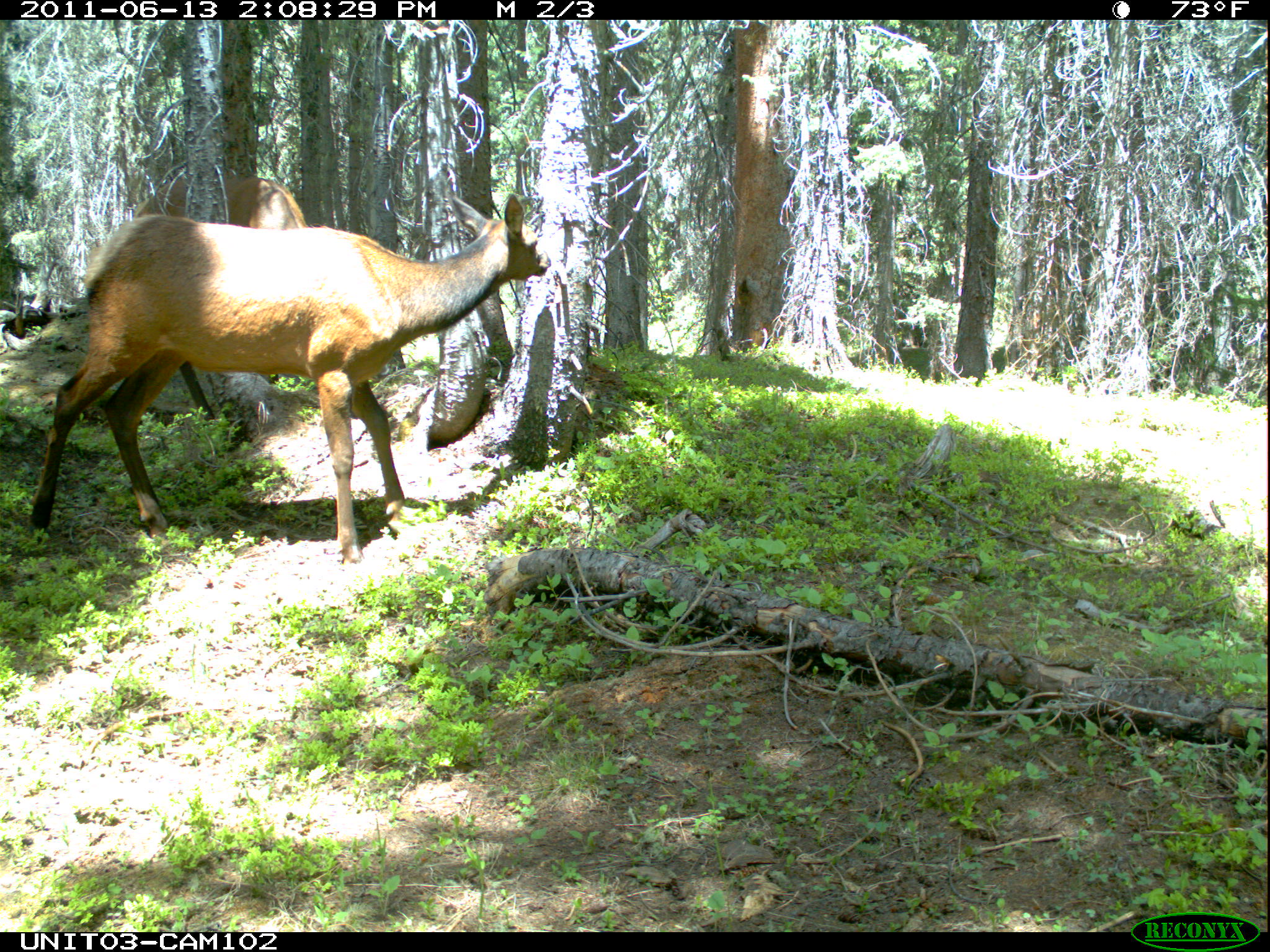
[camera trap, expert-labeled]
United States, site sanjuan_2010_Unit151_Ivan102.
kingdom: Animalia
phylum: Chordata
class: Mammalia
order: Artiodactyla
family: Cervidae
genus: Cervus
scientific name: Cervus elaphus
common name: red deer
Cervus elaphus (red deer).